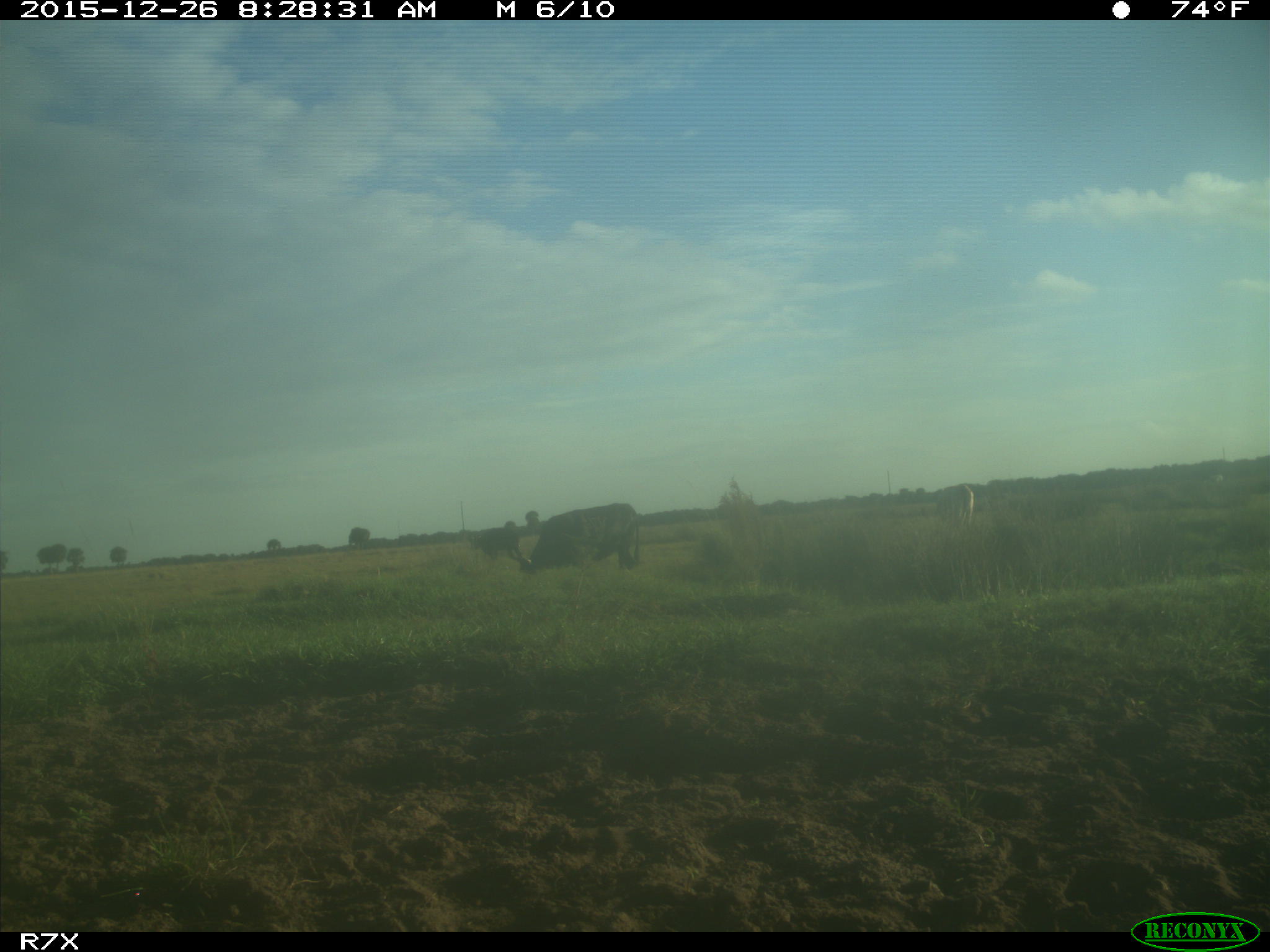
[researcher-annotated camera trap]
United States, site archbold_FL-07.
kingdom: Animalia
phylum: Chordata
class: Mammalia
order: Artiodactyla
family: Bovidae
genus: Bos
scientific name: Bos taurus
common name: domestic cow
Bos taurus (domestic cow).